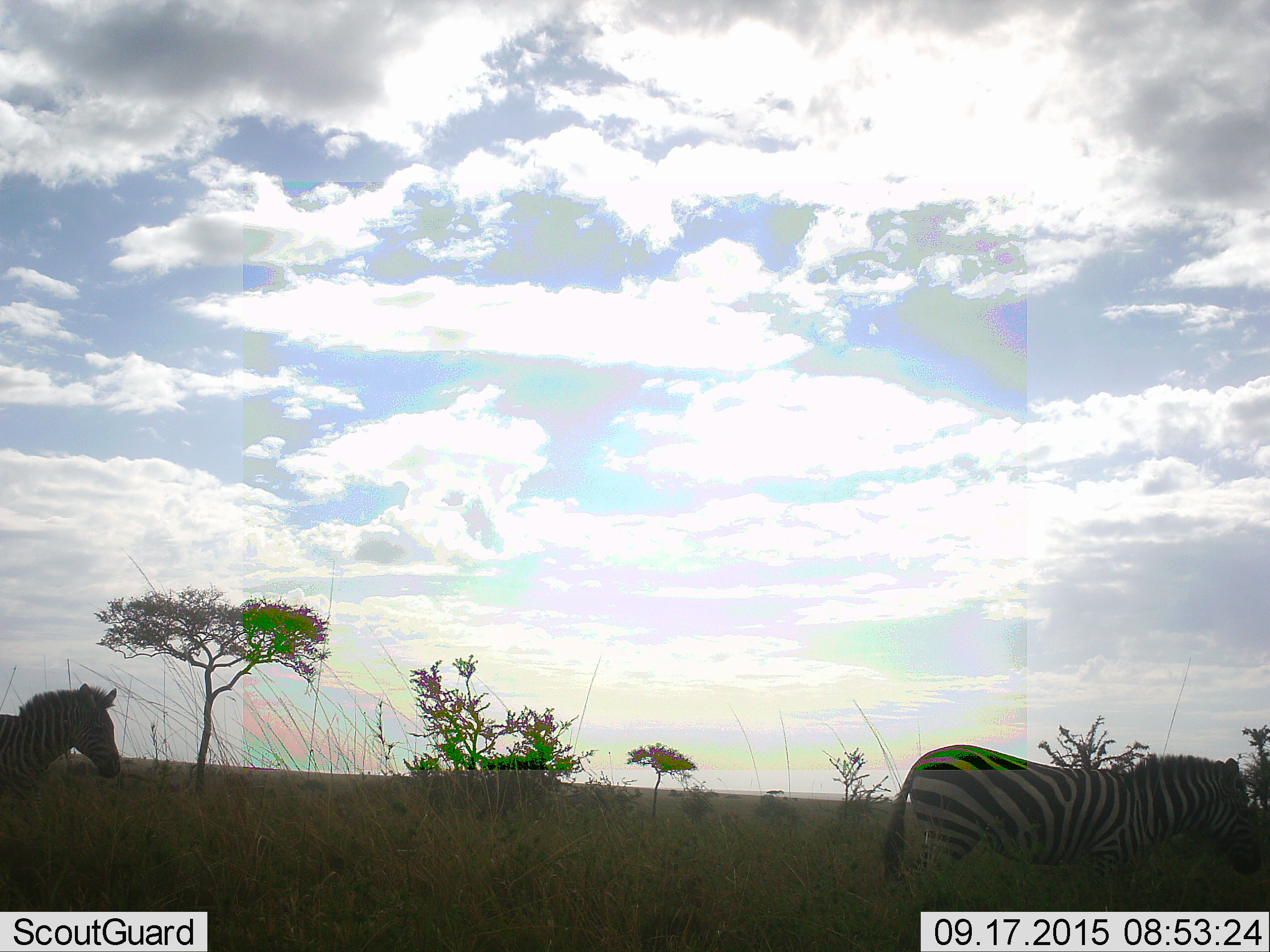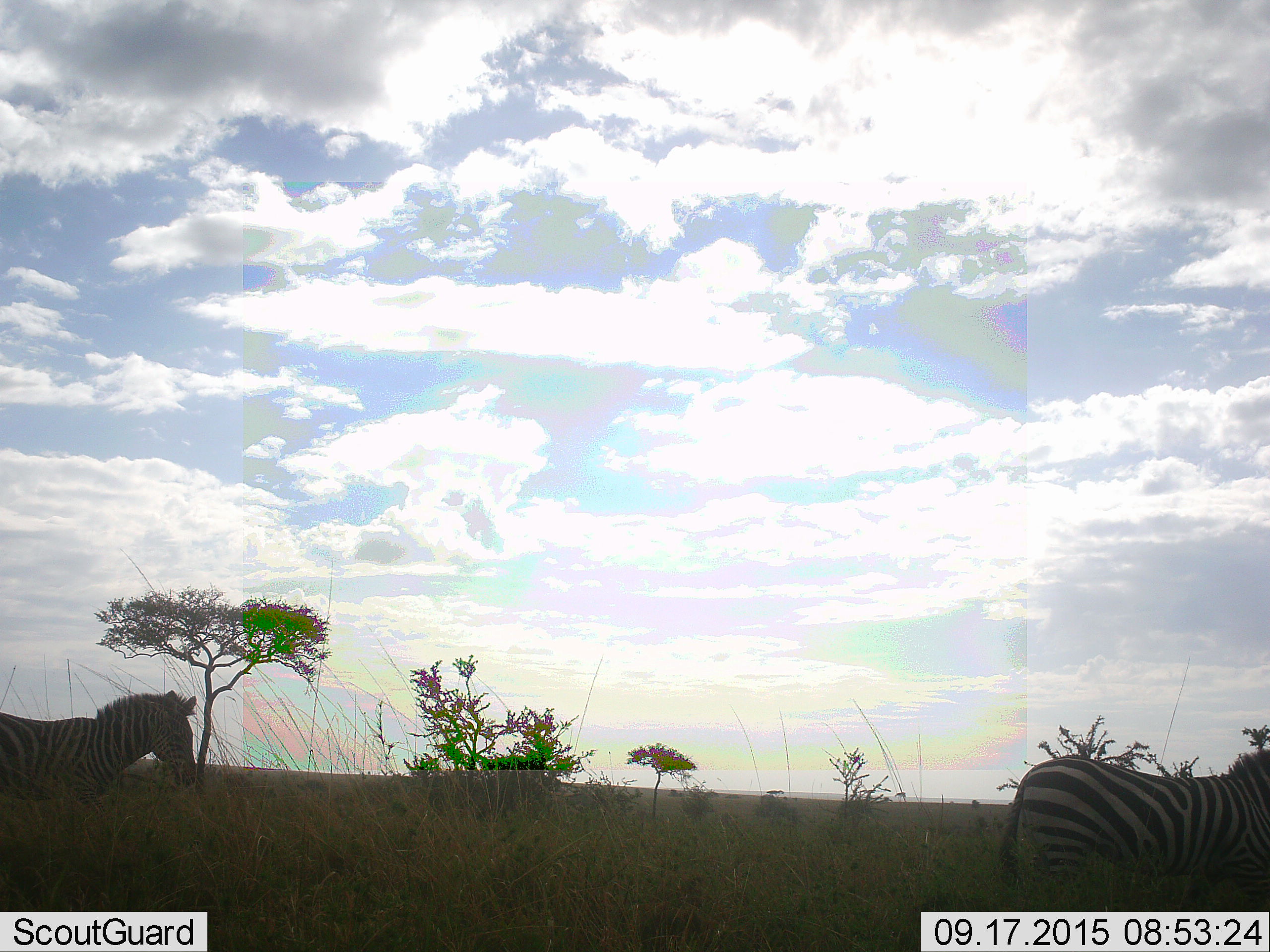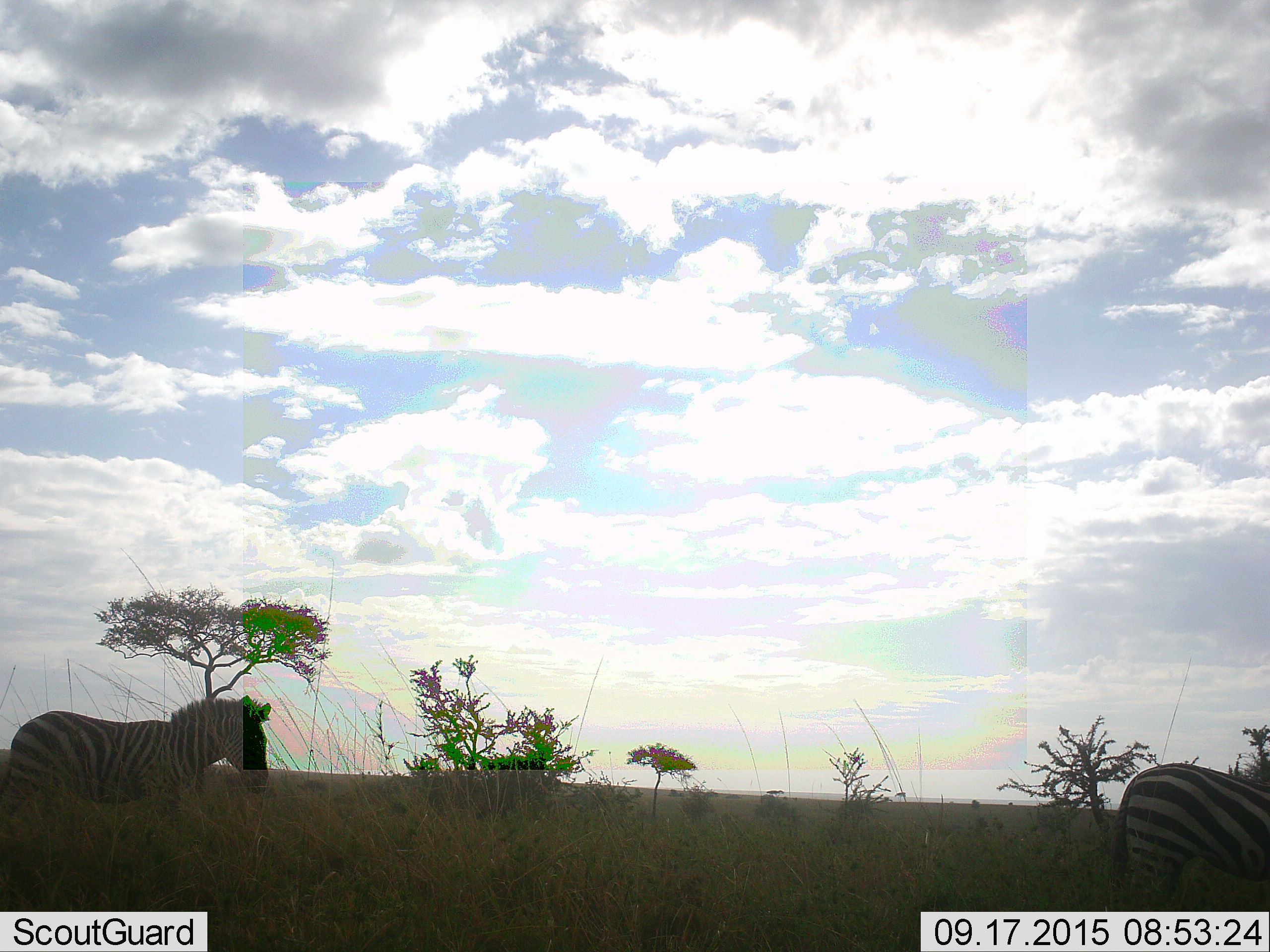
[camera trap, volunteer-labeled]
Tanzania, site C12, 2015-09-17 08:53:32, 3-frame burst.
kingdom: Animalia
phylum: Chordata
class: Mammalia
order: Perissodactyla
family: Equidae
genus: Equus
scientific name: Equus quagga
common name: plains zebra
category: zebra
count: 2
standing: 6%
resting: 0%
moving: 94%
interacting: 0%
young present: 0%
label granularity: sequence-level